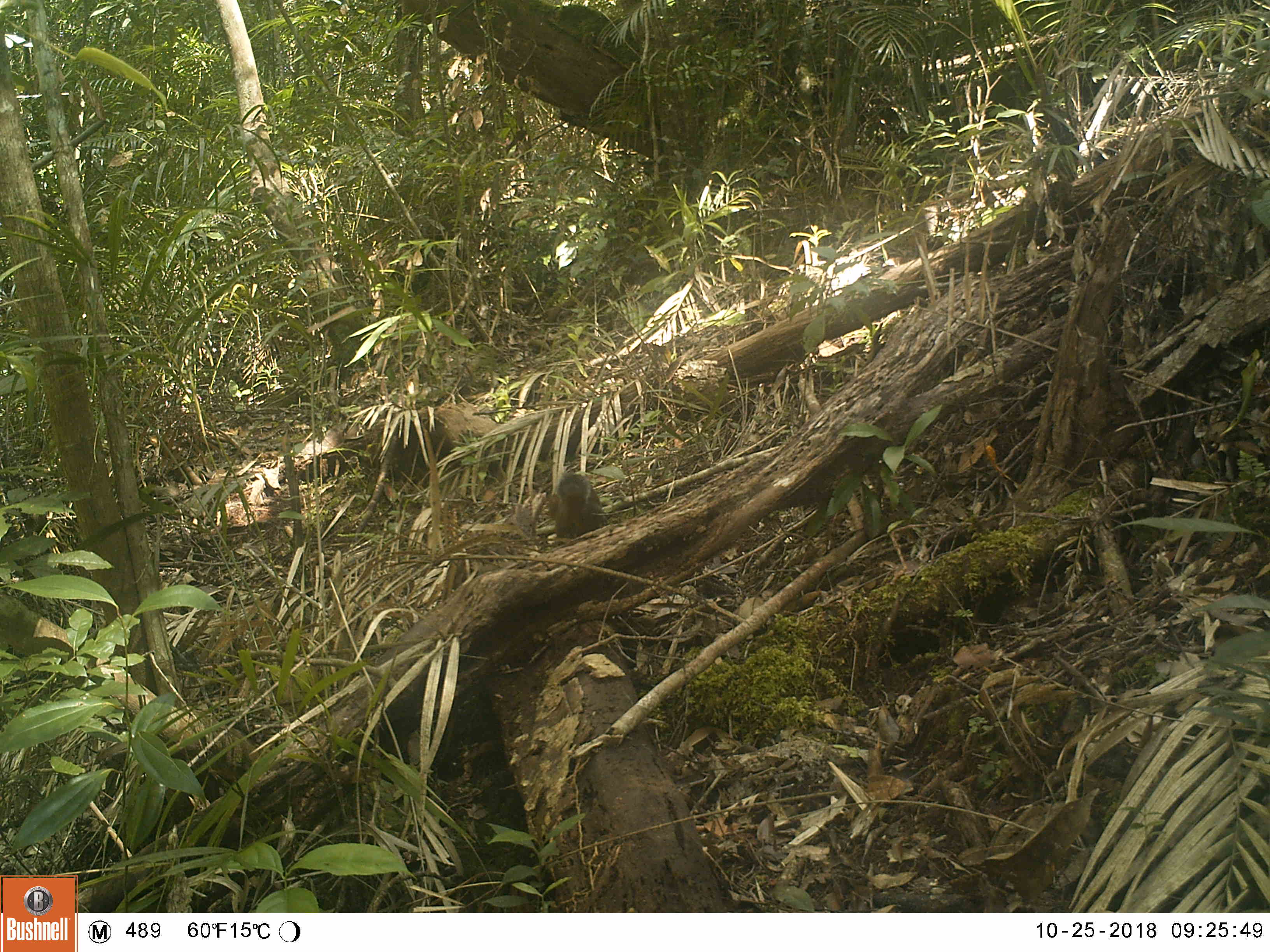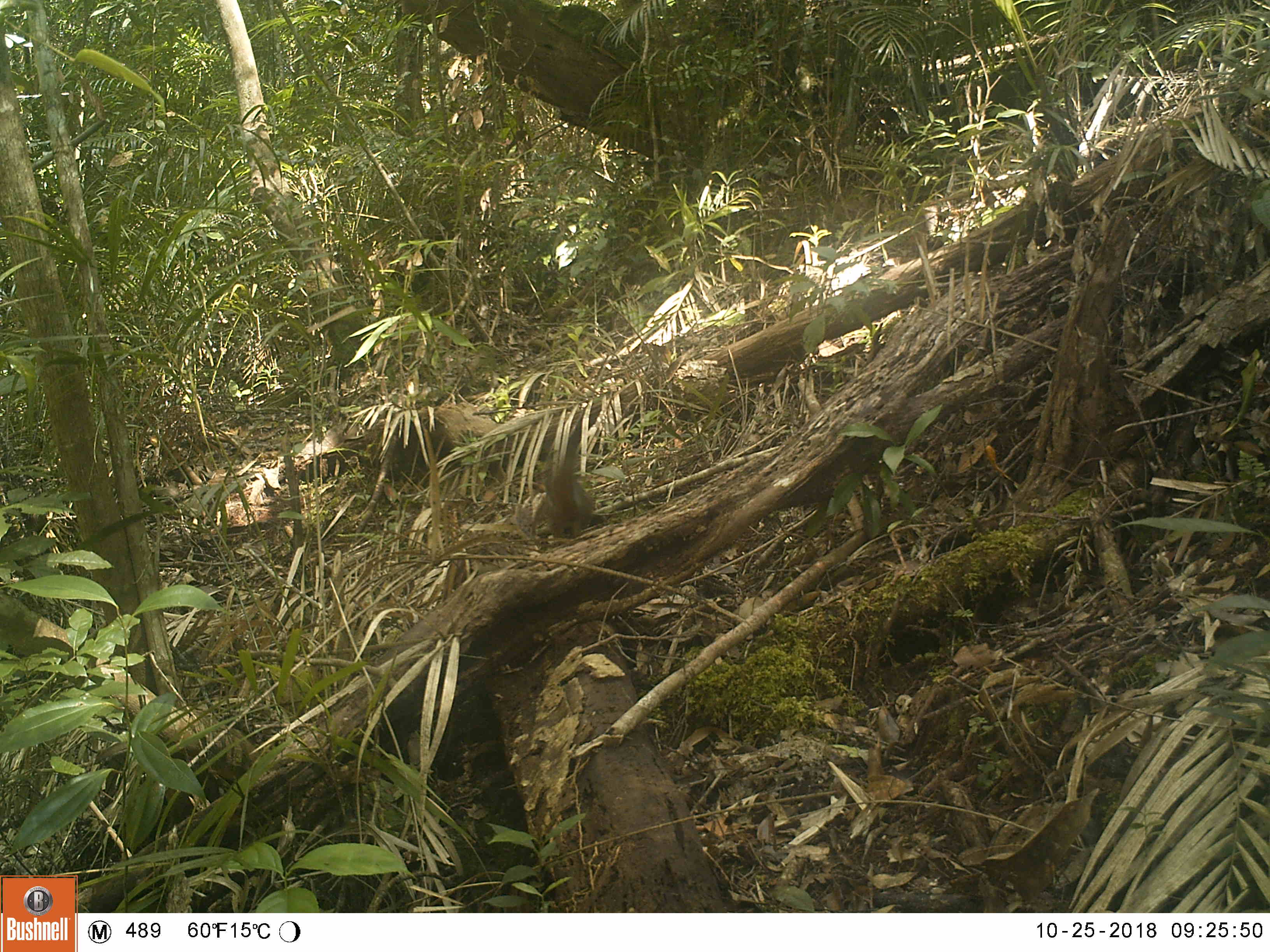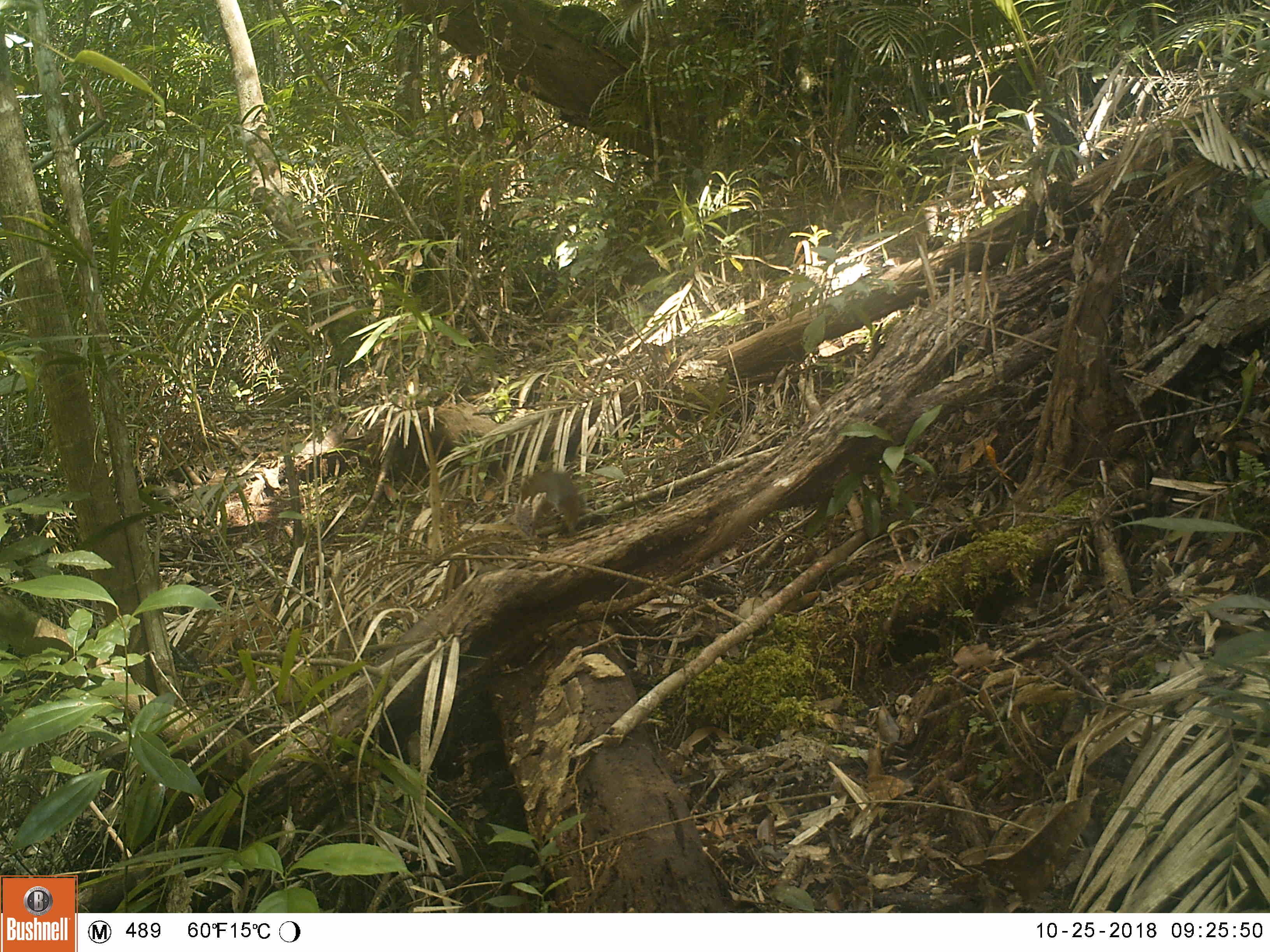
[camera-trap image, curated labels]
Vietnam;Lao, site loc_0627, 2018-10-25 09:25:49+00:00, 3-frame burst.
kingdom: Animalia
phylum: Chordata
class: Mammalia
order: Rodentia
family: Sciuridae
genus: Dremomys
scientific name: Dremomys rufigenis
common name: red-cheeked squirrel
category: red cheeked squirrel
Red cheeked squirrel (red-cheeked squirrel) (Dremomys rufigenis). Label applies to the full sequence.